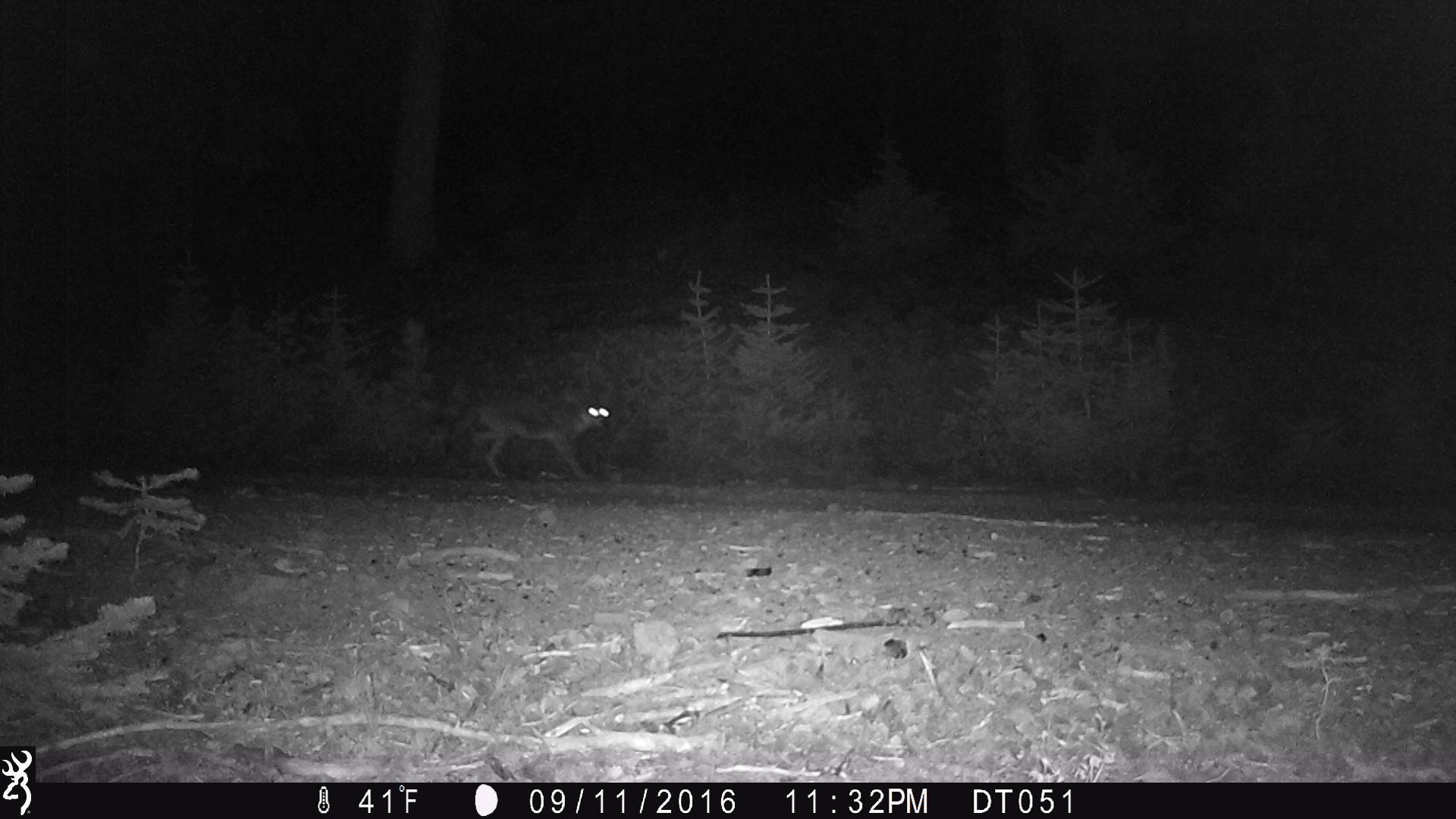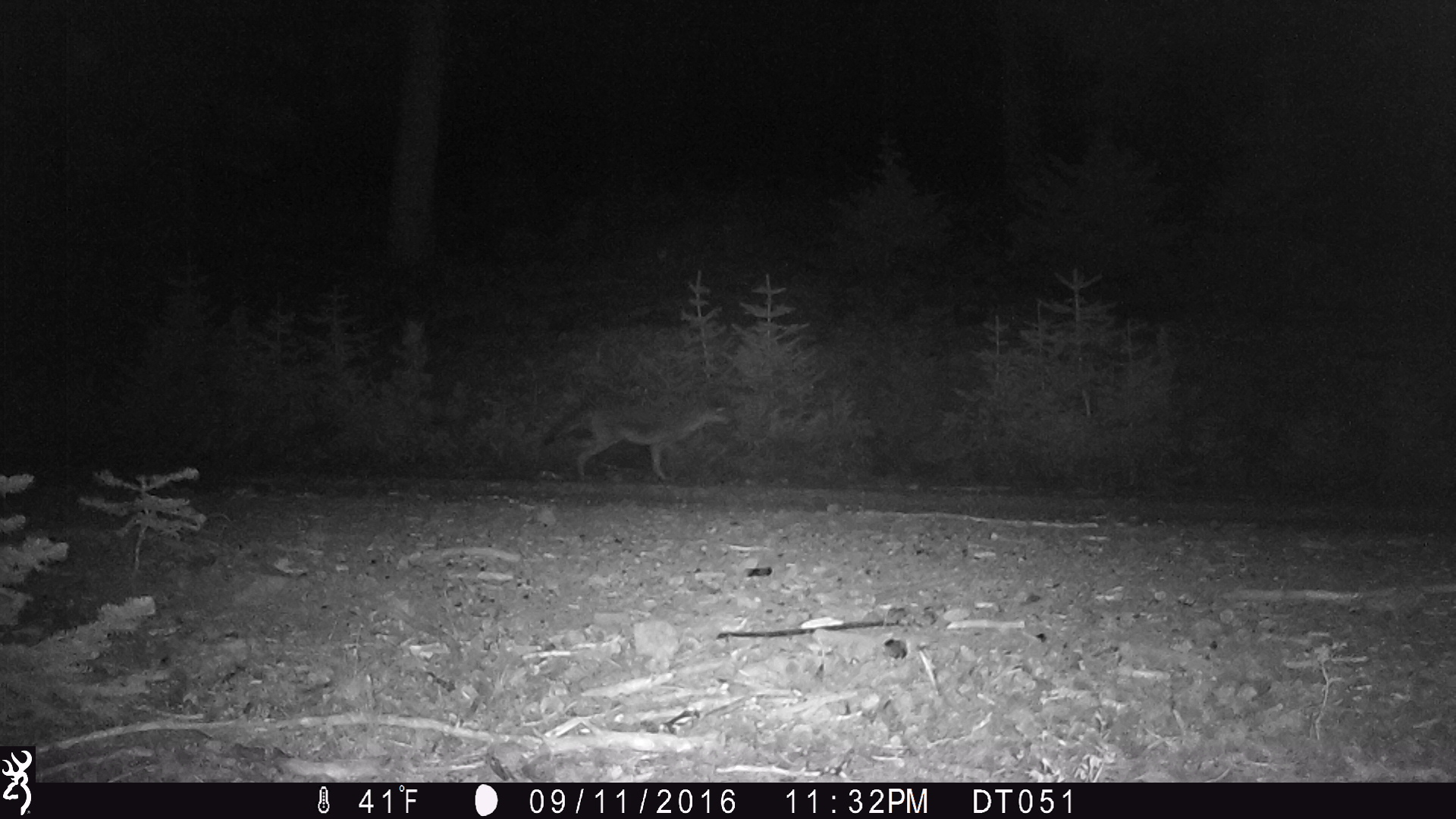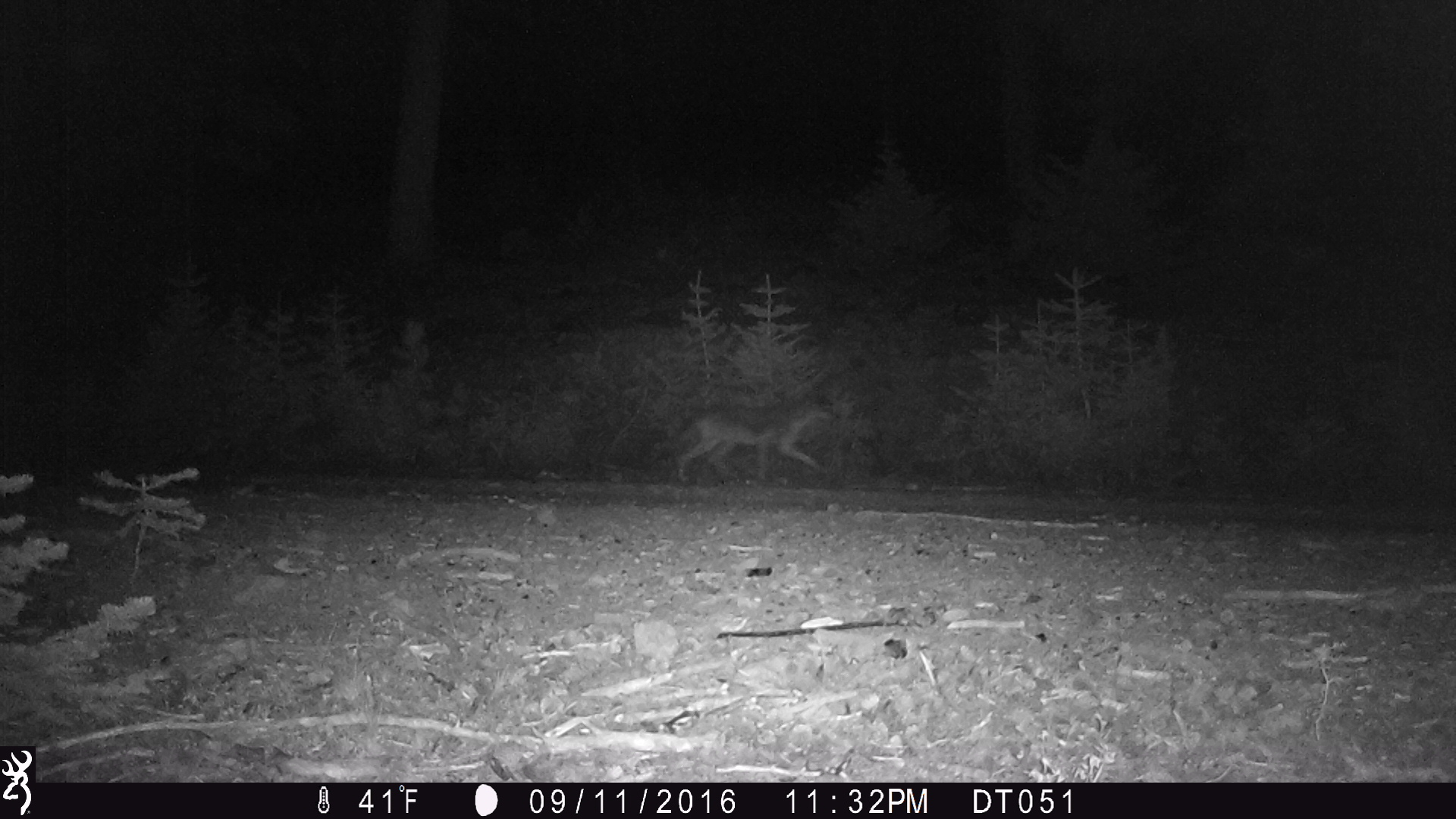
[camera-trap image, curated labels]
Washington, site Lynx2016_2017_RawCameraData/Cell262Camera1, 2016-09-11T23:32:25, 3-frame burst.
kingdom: Animalia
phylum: Chordata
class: Mammalia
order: Carnivora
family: Canidae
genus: Canis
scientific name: Canis latrans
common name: coyote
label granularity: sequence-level